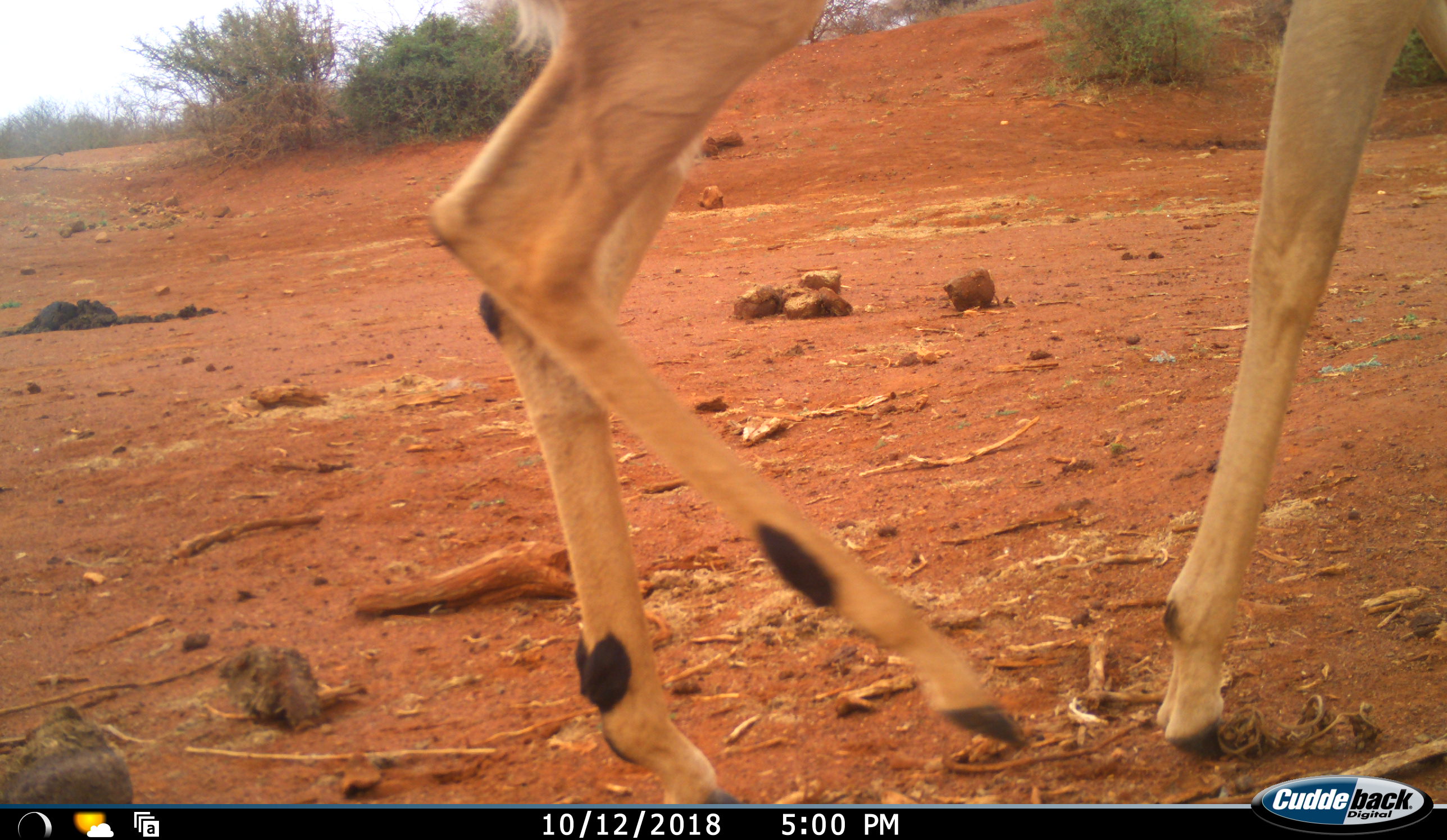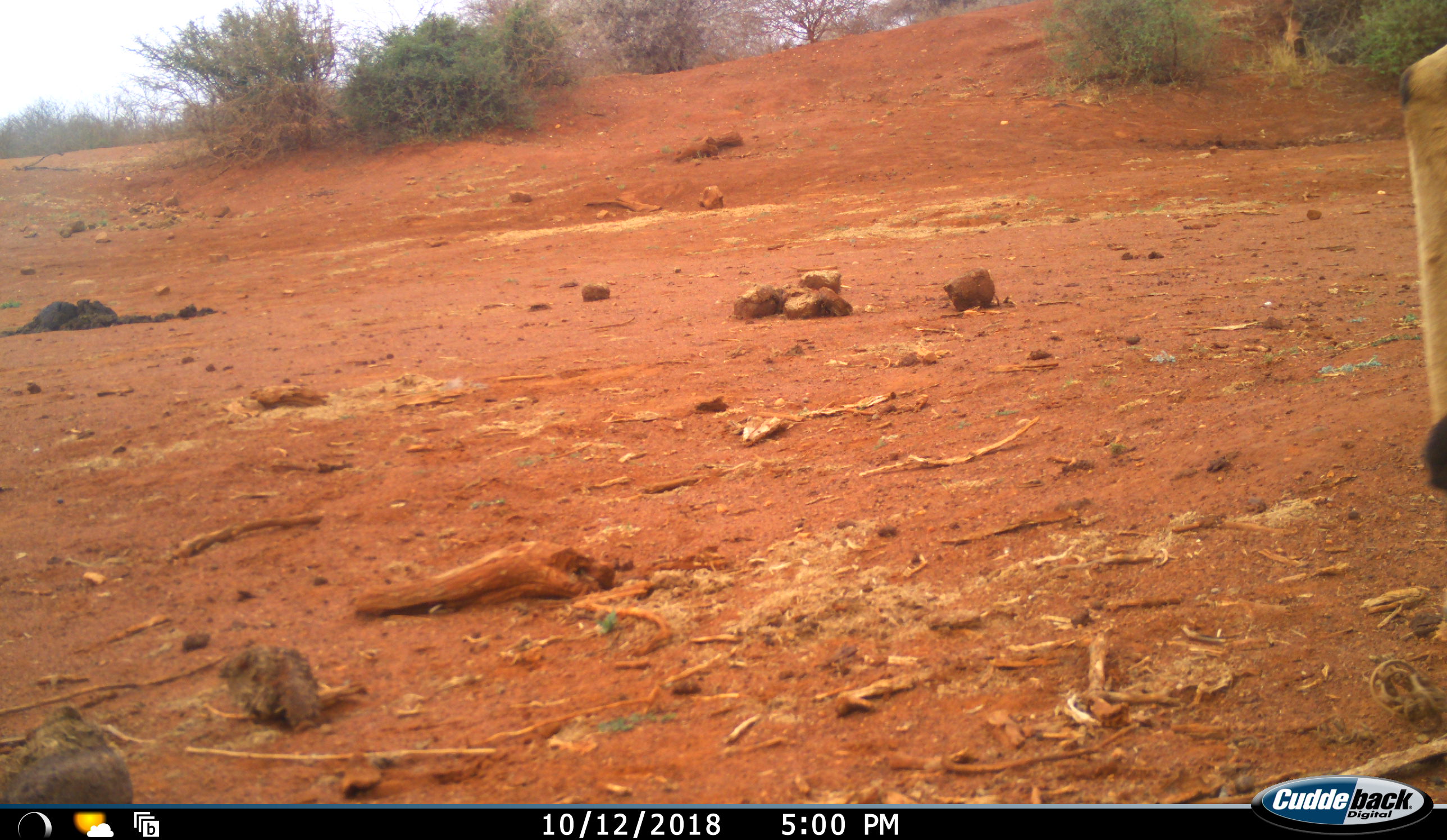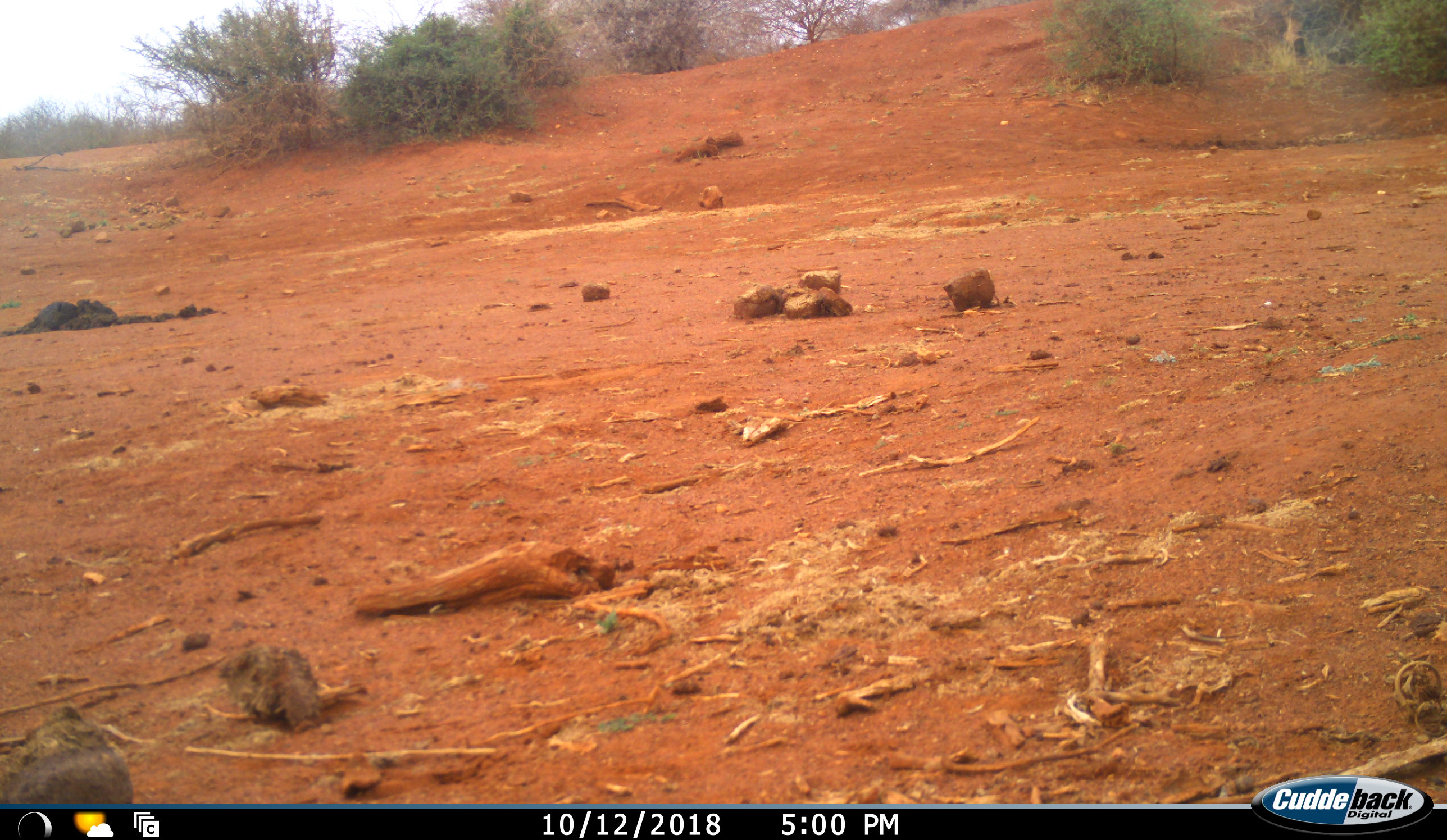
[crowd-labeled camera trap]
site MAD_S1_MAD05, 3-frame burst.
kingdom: Animalia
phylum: Chordata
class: Mammalia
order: Artiodactyla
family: Bovidae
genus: Aepyceros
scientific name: Aepyceros melampus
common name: impala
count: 1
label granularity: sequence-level